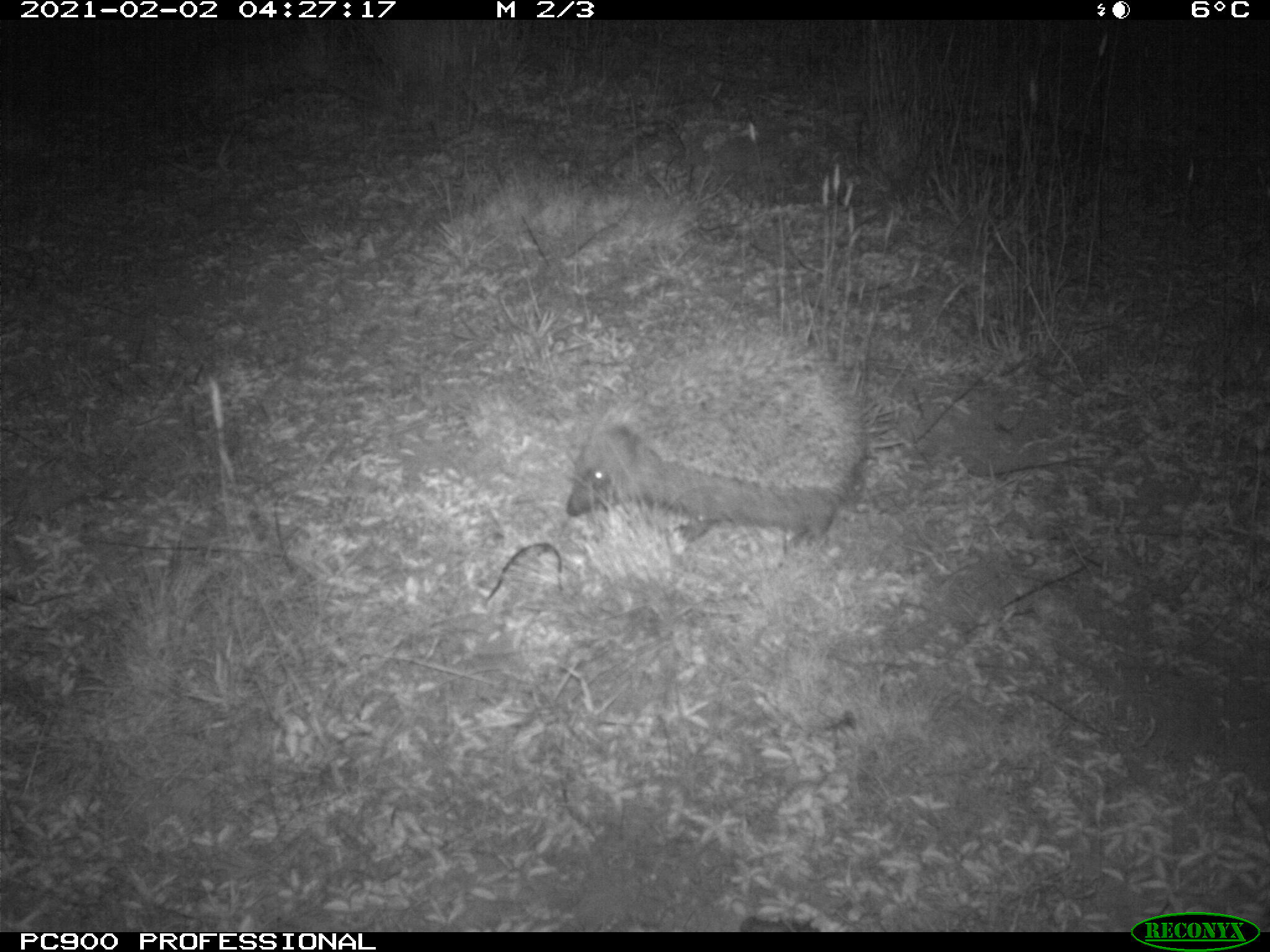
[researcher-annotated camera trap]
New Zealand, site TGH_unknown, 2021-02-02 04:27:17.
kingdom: Animalia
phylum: Chordata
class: Mammalia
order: Eulipotyphla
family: Erinaceidae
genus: Erinaceus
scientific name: Erinaceus europaeus europaeus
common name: european hedgehog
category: hedgehog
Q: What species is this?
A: Hedgehog (european hedgehog) (Erinaceus europaeus europaeus).